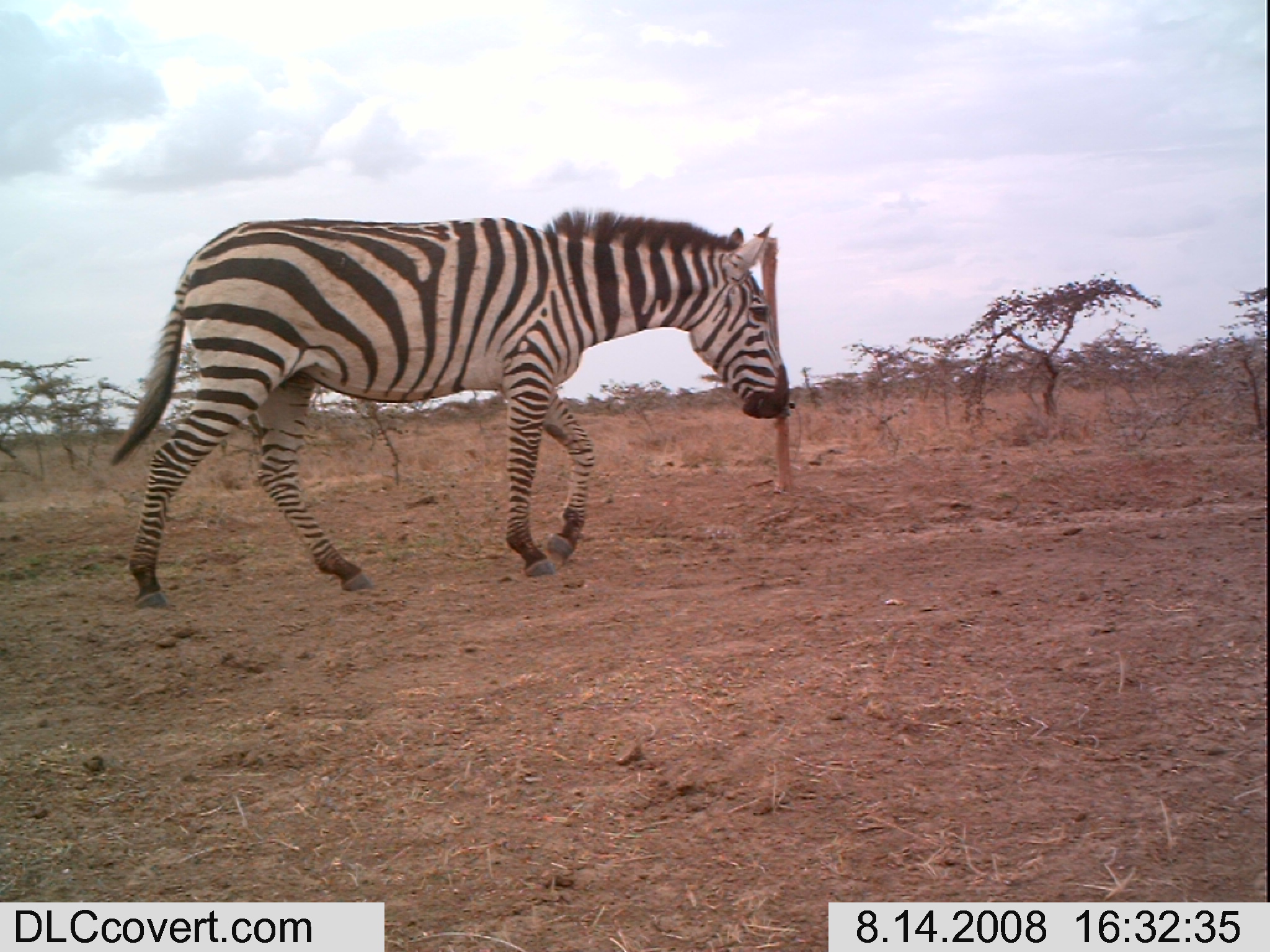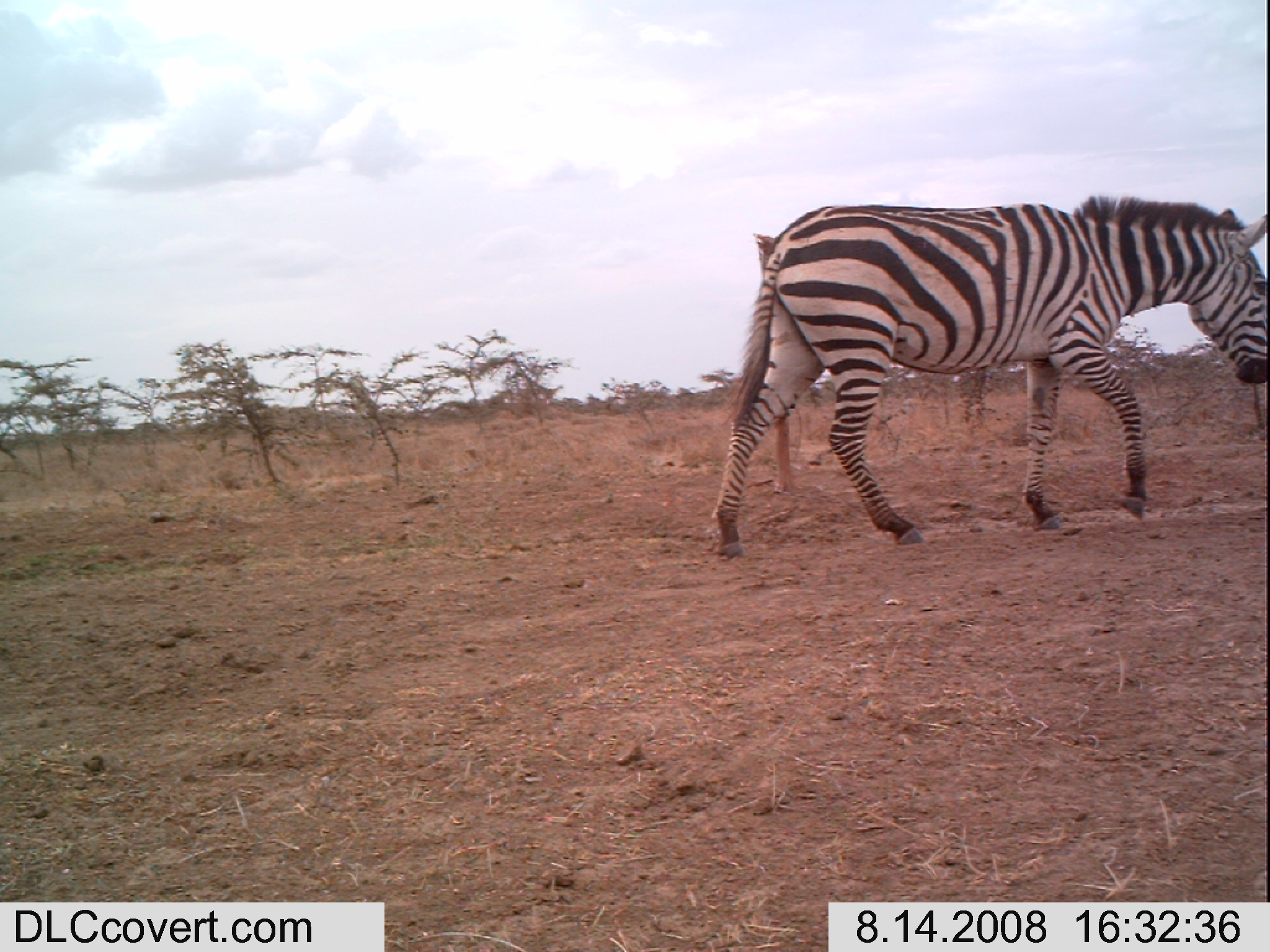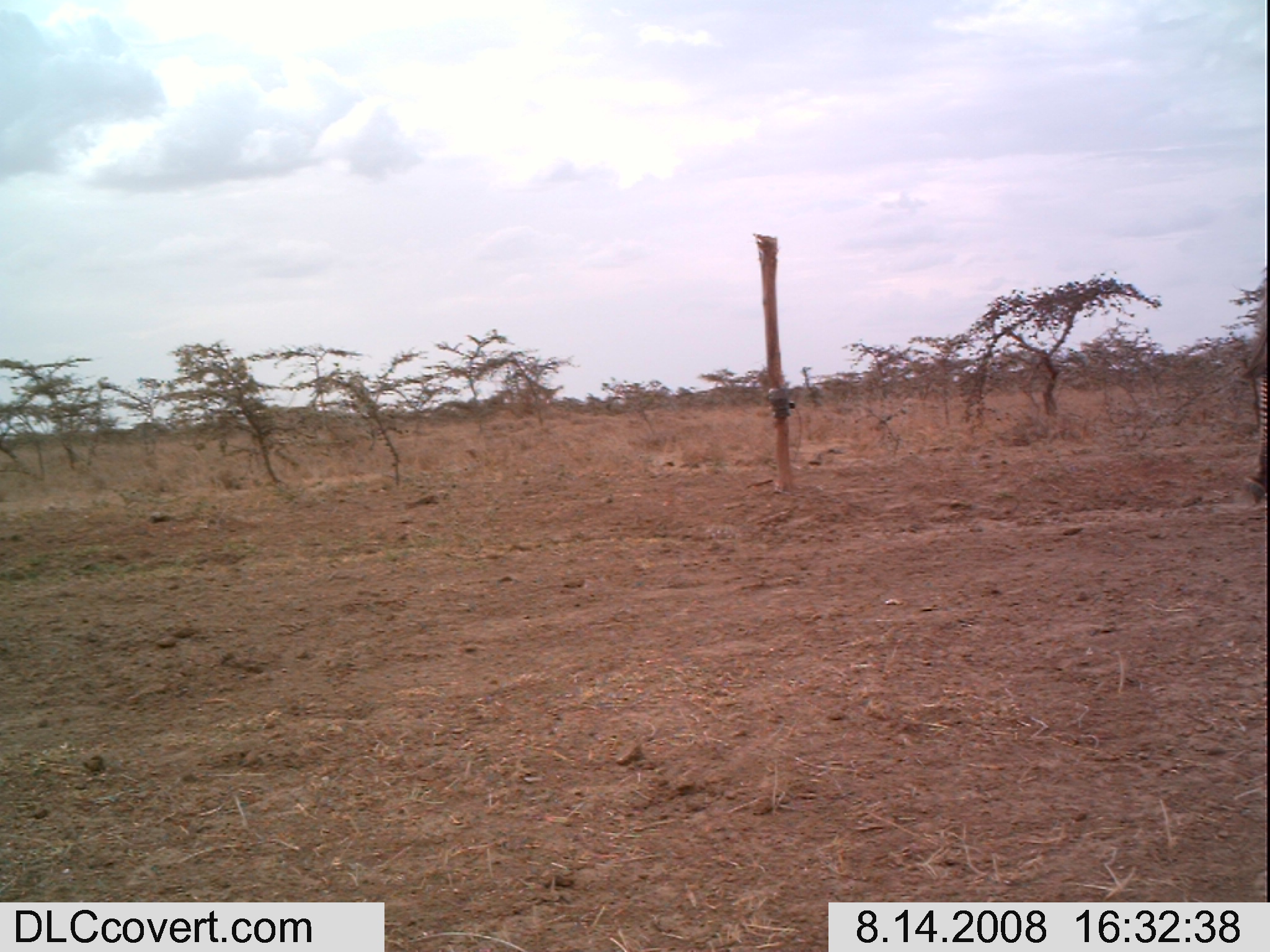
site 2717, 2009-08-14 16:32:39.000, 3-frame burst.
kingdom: Animalia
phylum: Chordata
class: Mammalia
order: Perissodactyla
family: Equidae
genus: Equus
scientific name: Equus quagga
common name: plains zebra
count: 1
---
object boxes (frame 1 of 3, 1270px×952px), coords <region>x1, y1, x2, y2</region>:
equus quagga: <region>110, 204, 785, 608</region>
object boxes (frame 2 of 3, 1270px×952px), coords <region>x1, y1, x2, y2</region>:
equus quagga: <region>708, 194, 1268, 559</region>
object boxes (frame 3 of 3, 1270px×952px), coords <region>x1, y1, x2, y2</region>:
equus quagga: <region>1238, 306, 1269, 507</region>